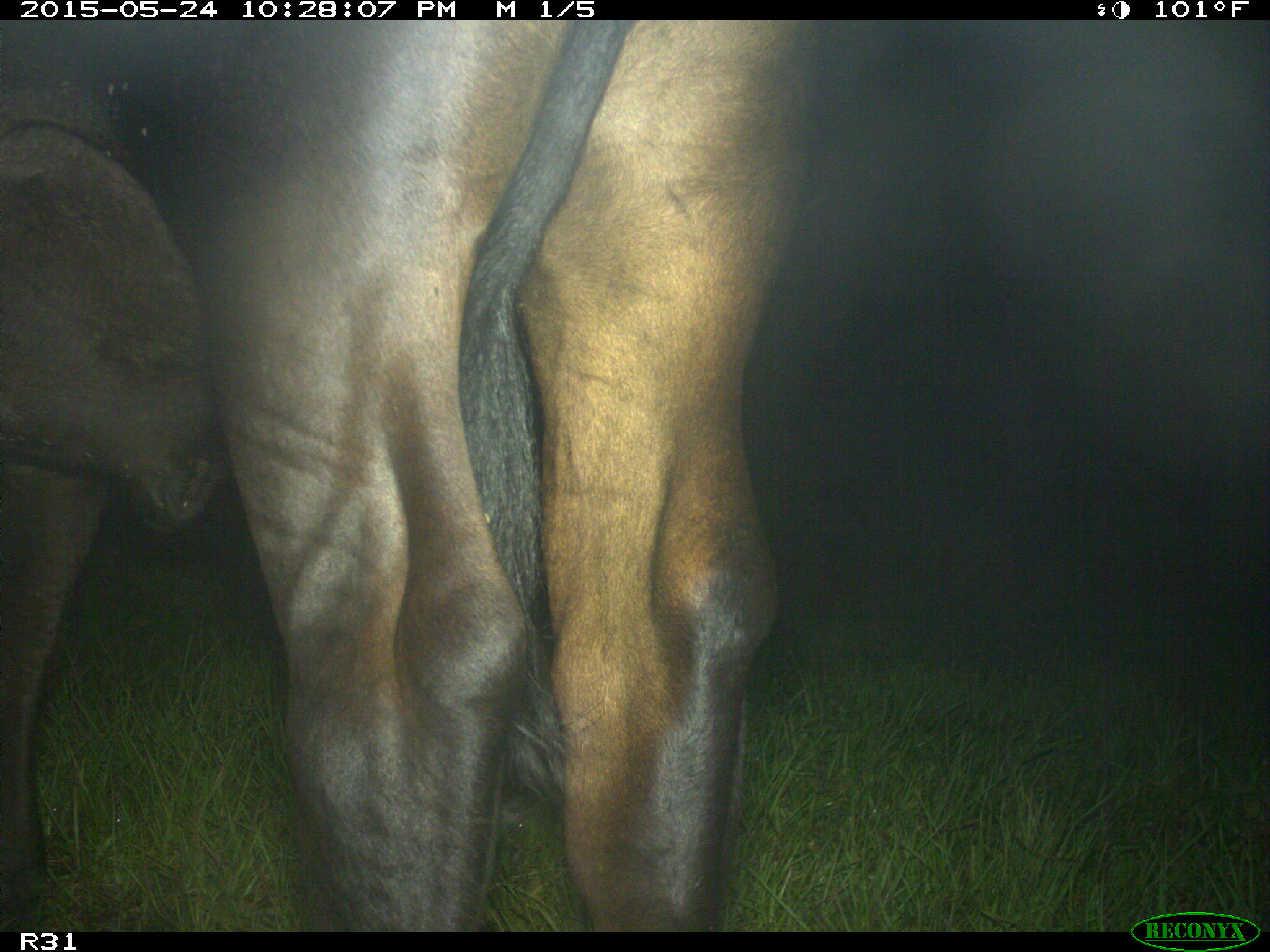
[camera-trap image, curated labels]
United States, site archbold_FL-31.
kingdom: Animalia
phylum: Chordata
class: Mammalia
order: Artiodactyla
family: Bovidae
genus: Bos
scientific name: Bos taurus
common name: domestic cow